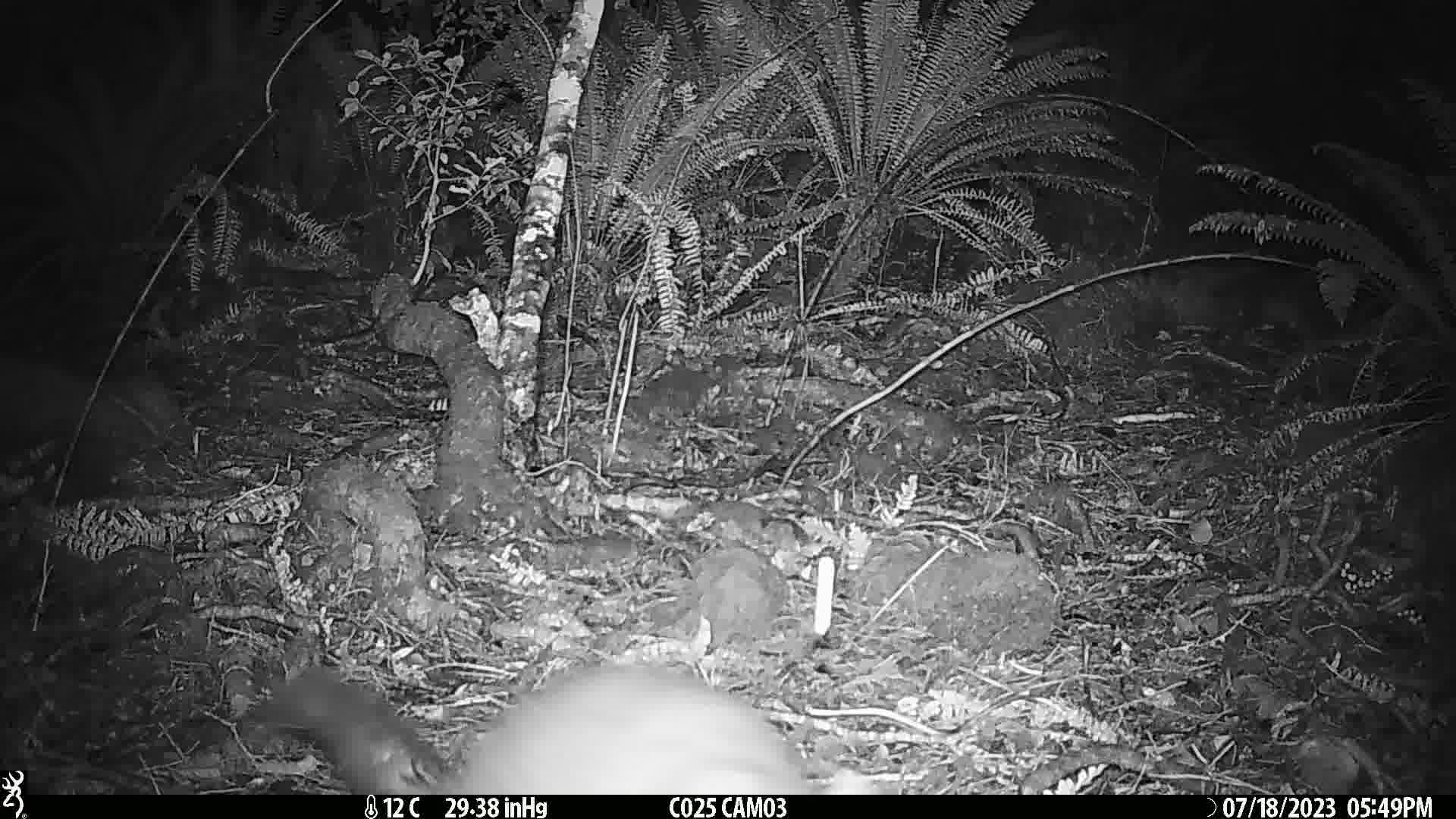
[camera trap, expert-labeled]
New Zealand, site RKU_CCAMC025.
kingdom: Animalia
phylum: Chordata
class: Mammalia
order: Diprotodontia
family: Phalangeridae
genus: Trichosurus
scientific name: Trichosurus vulpecula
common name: common brushtail possum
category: possum